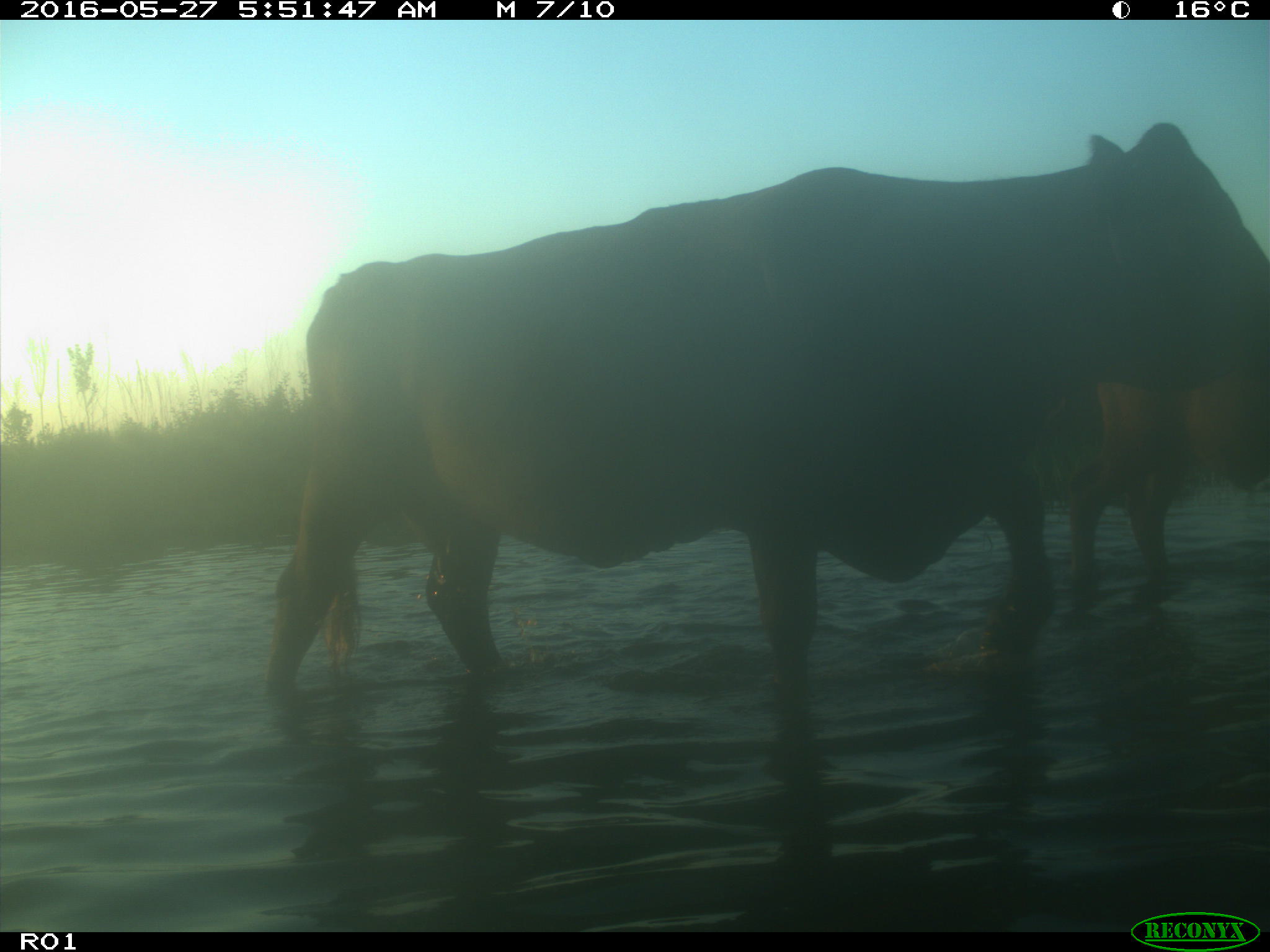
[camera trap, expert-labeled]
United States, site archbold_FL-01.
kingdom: Animalia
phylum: Chordata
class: Mammalia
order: Artiodactyla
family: Bovidae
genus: Bos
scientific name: Bos taurus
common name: domestic cow